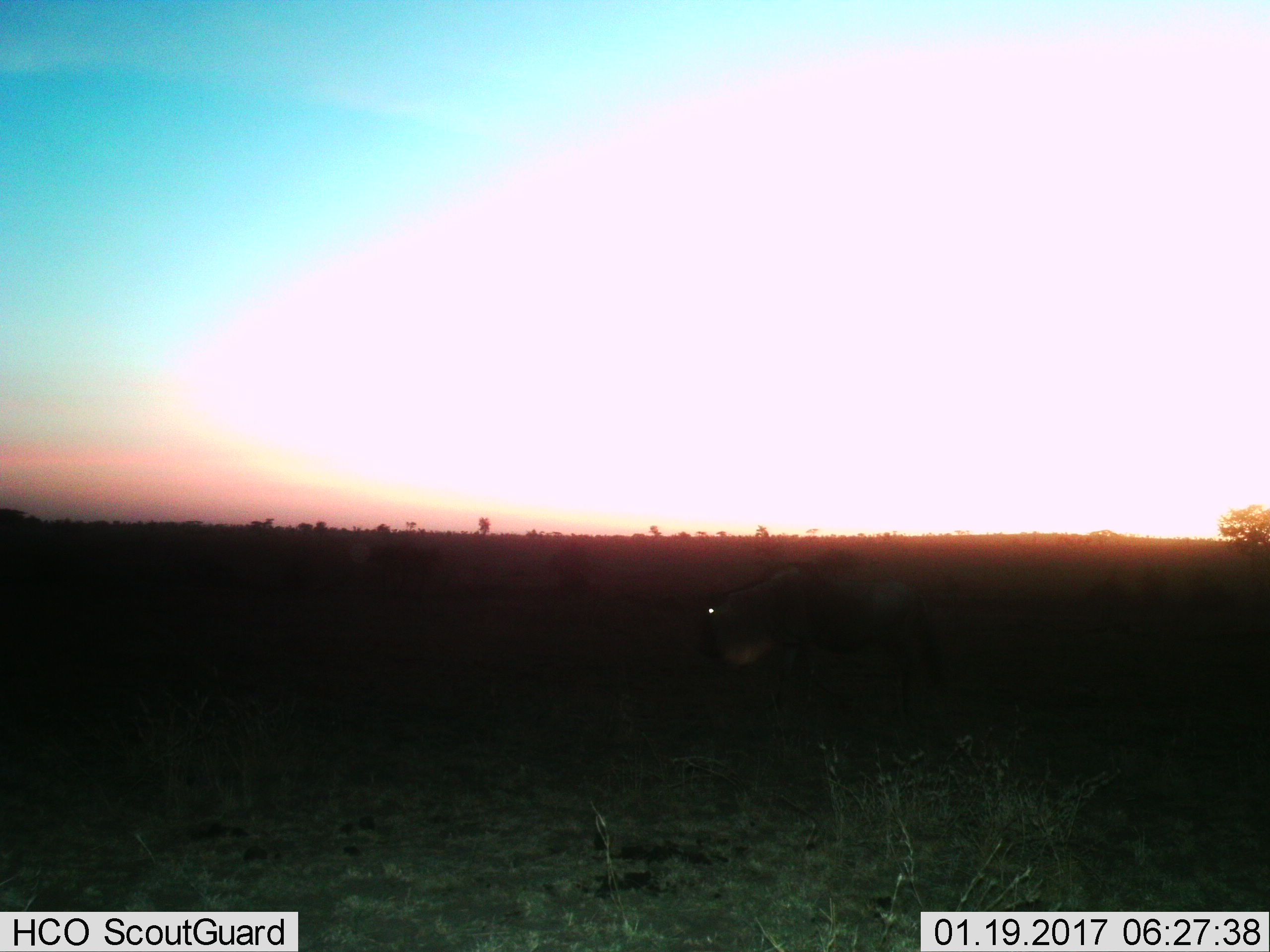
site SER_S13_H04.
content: unidentified animal